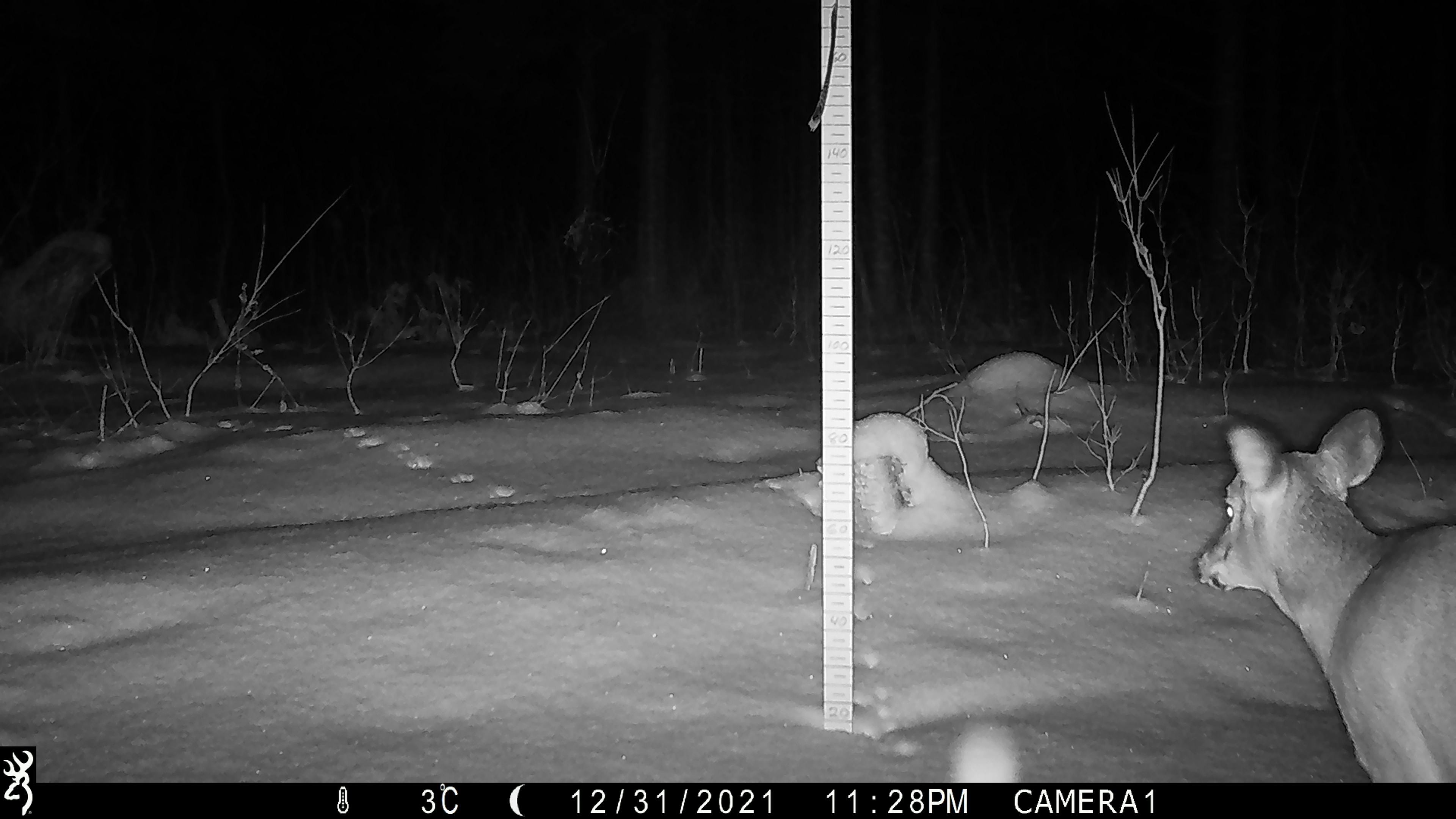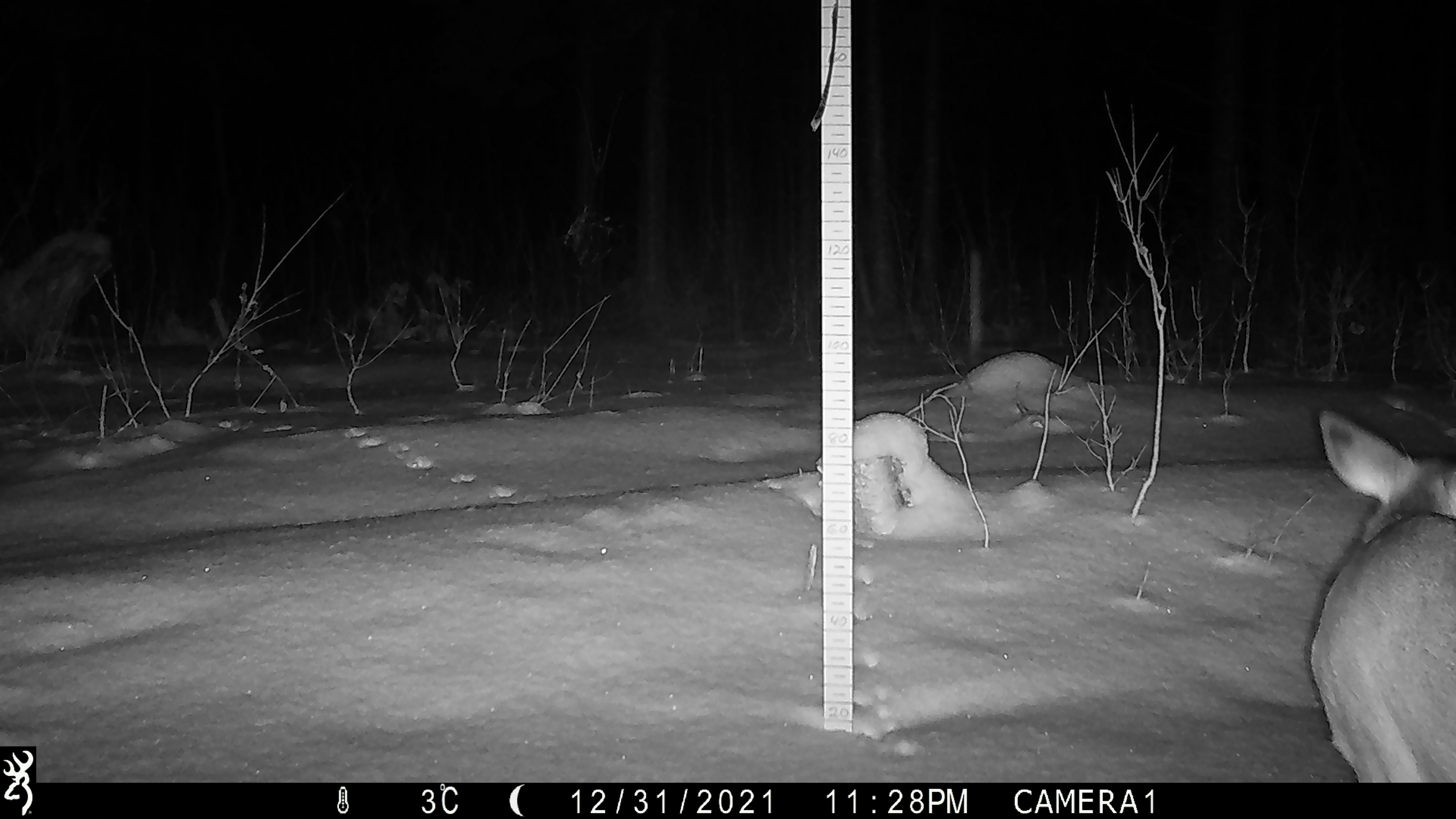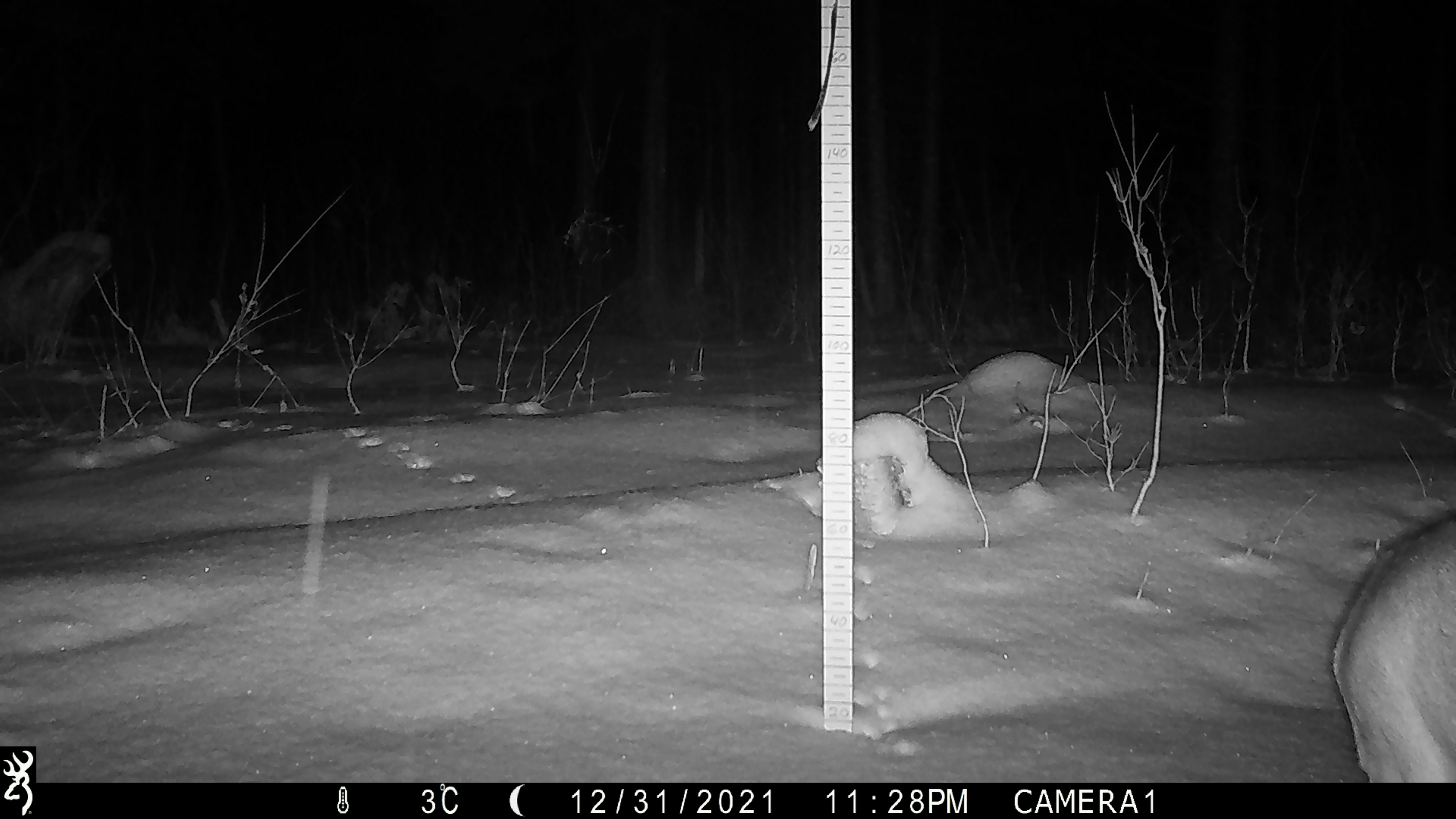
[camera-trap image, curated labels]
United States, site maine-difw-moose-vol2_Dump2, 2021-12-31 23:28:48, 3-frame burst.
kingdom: Animalia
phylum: Chordata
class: Mammalia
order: Artiodactyla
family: Cervidae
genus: Odocoileus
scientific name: Odocoileus virginianus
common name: white-tailed deer